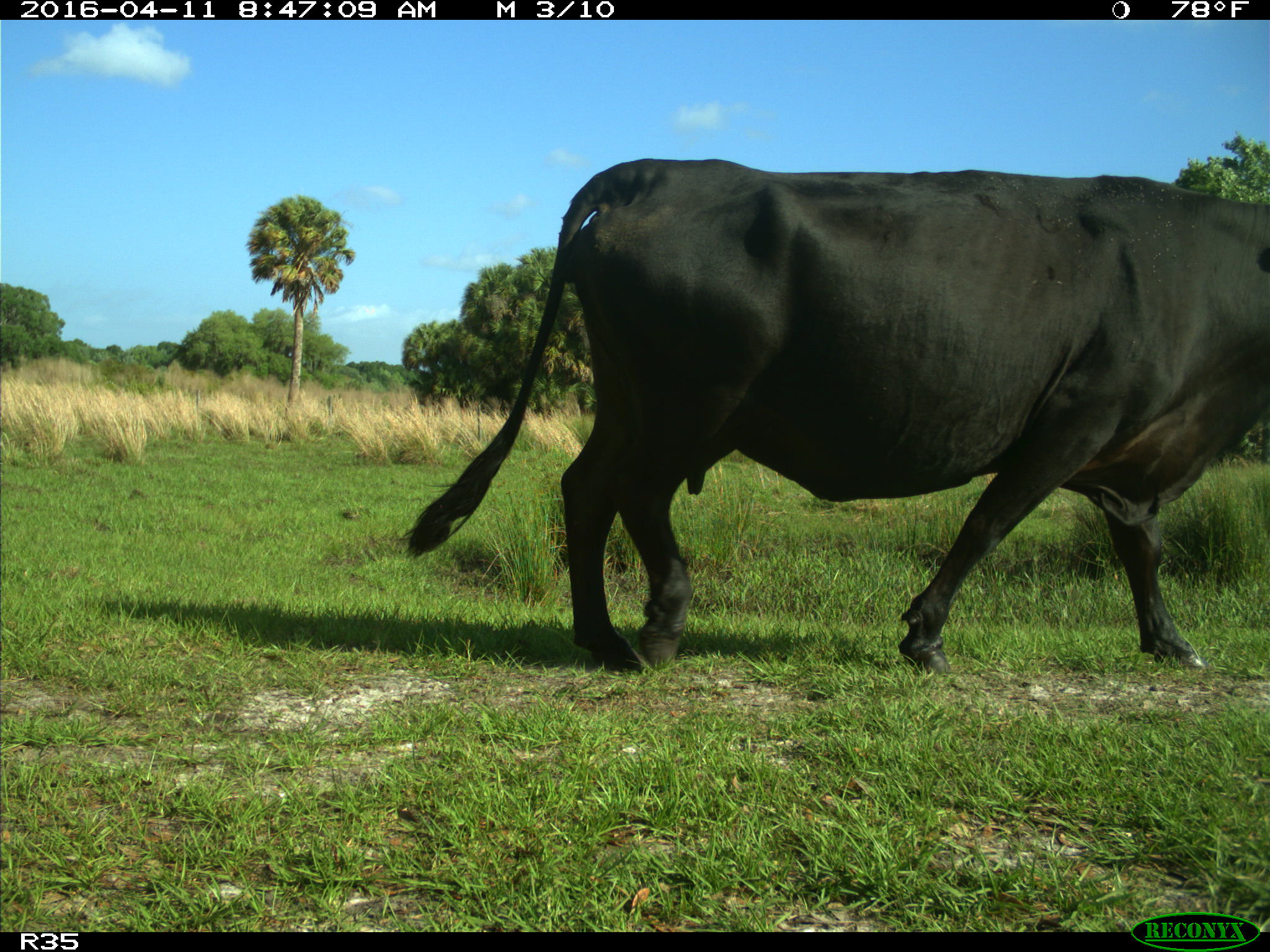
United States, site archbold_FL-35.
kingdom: Animalia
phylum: Chordata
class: Mammalia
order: Artiodactyla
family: Bovidae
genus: Bos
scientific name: Bos taurus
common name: domestic cow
Bos taurus (domestic cow).